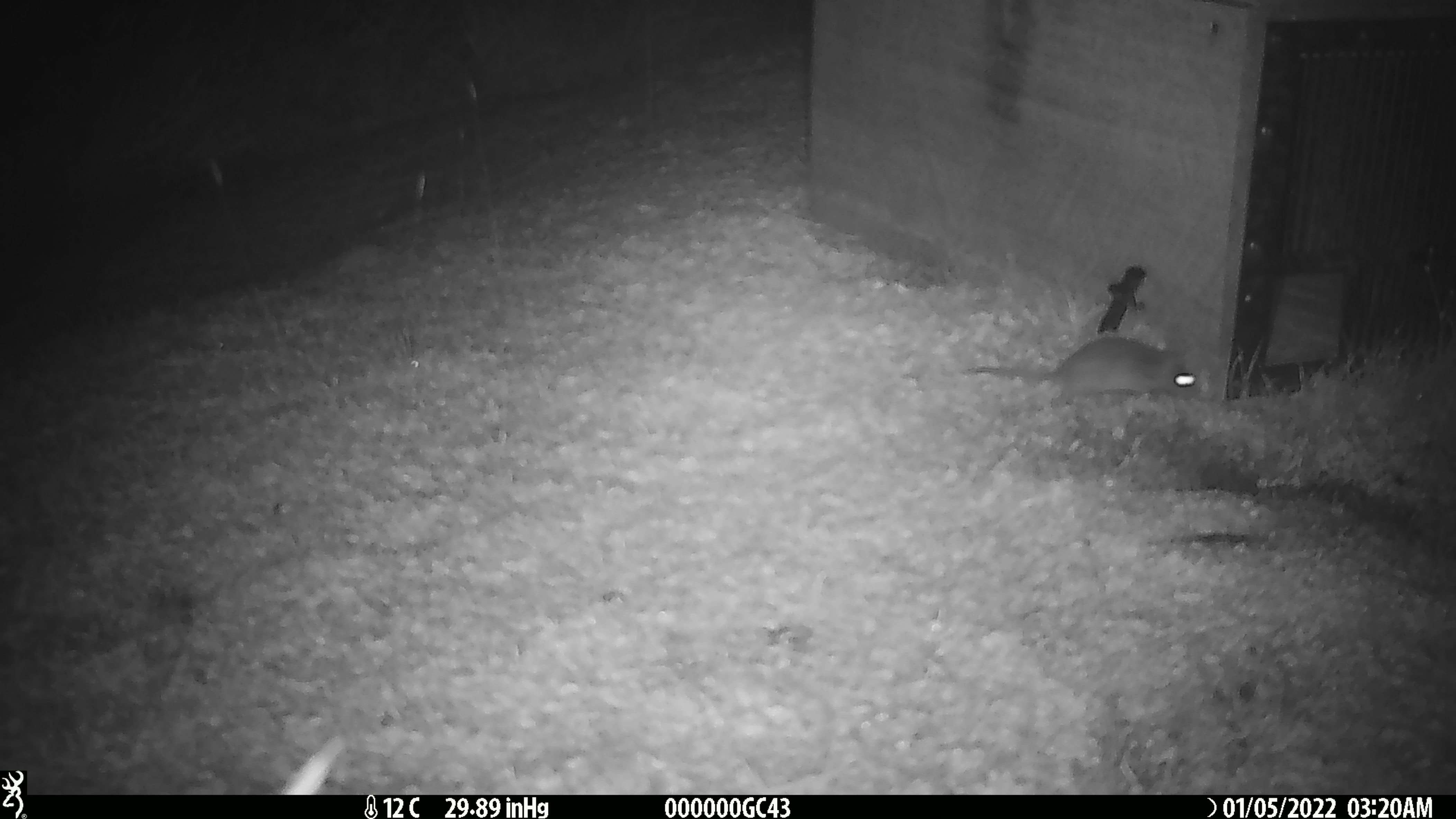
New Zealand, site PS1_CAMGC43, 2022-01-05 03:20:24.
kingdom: Animalia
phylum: Chordata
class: Mammalia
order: Rodentia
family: Muridae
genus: Mus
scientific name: Mus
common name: mouse